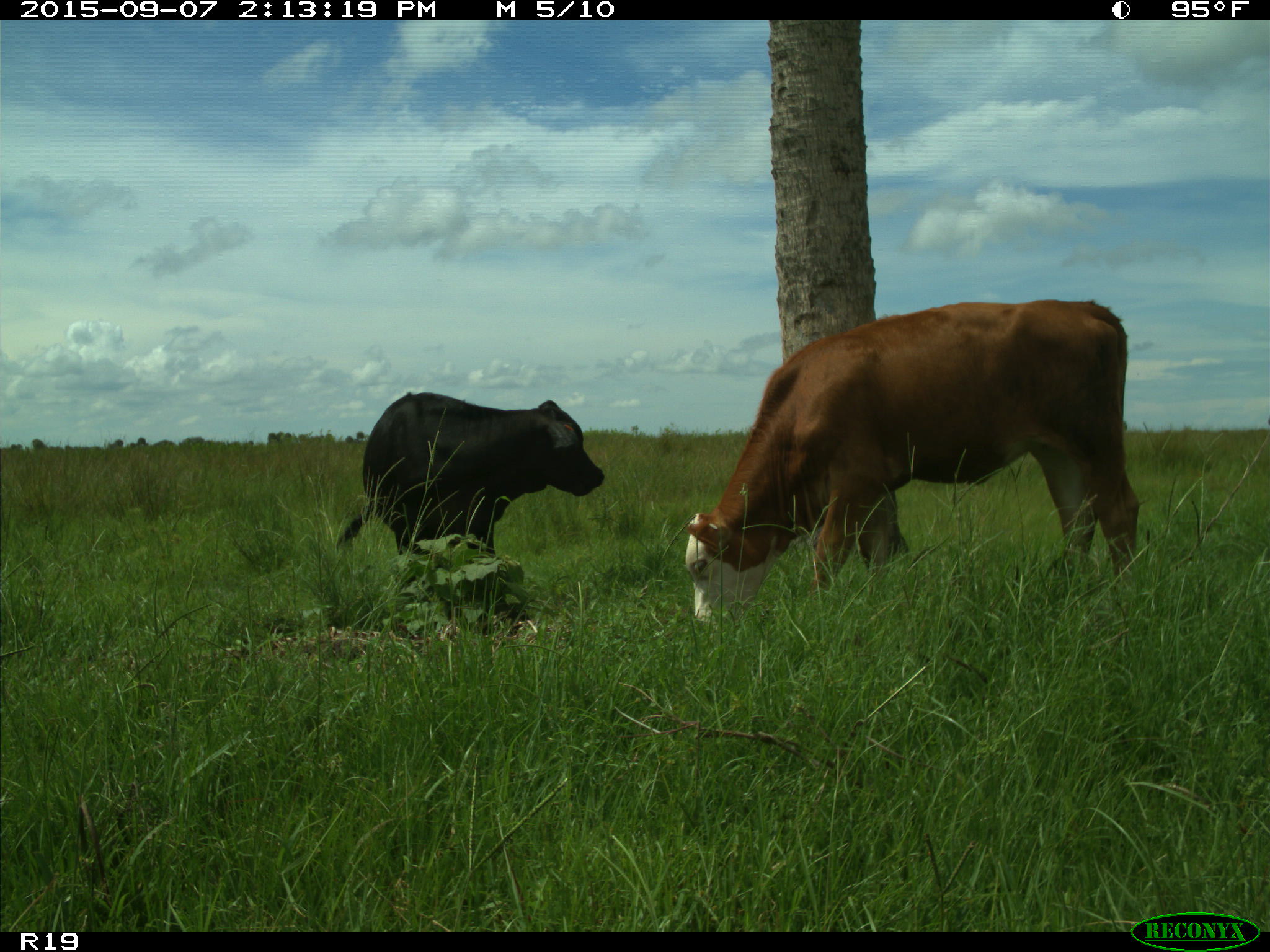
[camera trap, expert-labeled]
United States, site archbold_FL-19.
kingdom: Animalia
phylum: Chordata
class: Mammalia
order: Artiodactyla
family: Bovidae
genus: Bos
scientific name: Bos taurus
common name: domestic cow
Bos taurus (domestic cow).